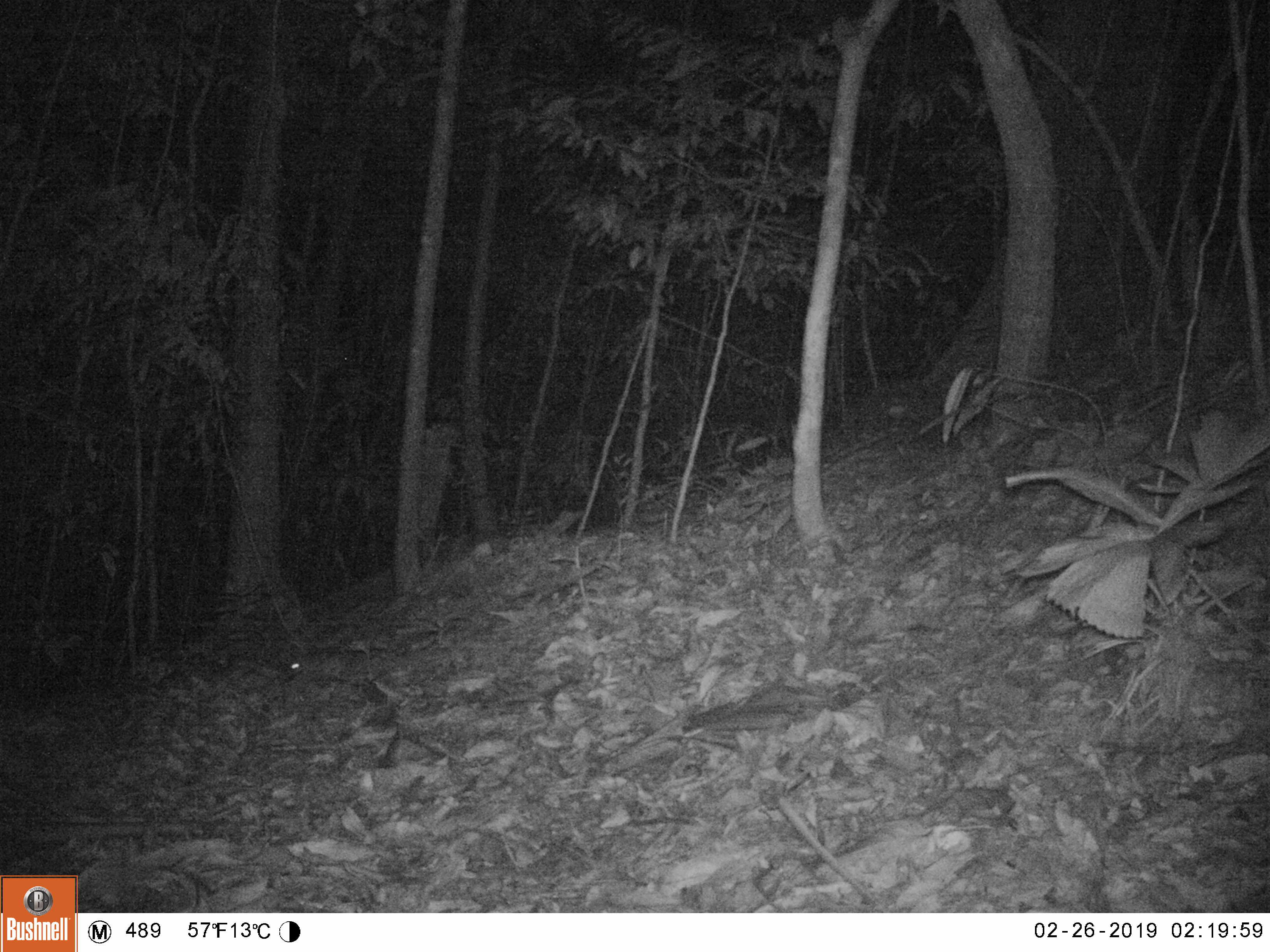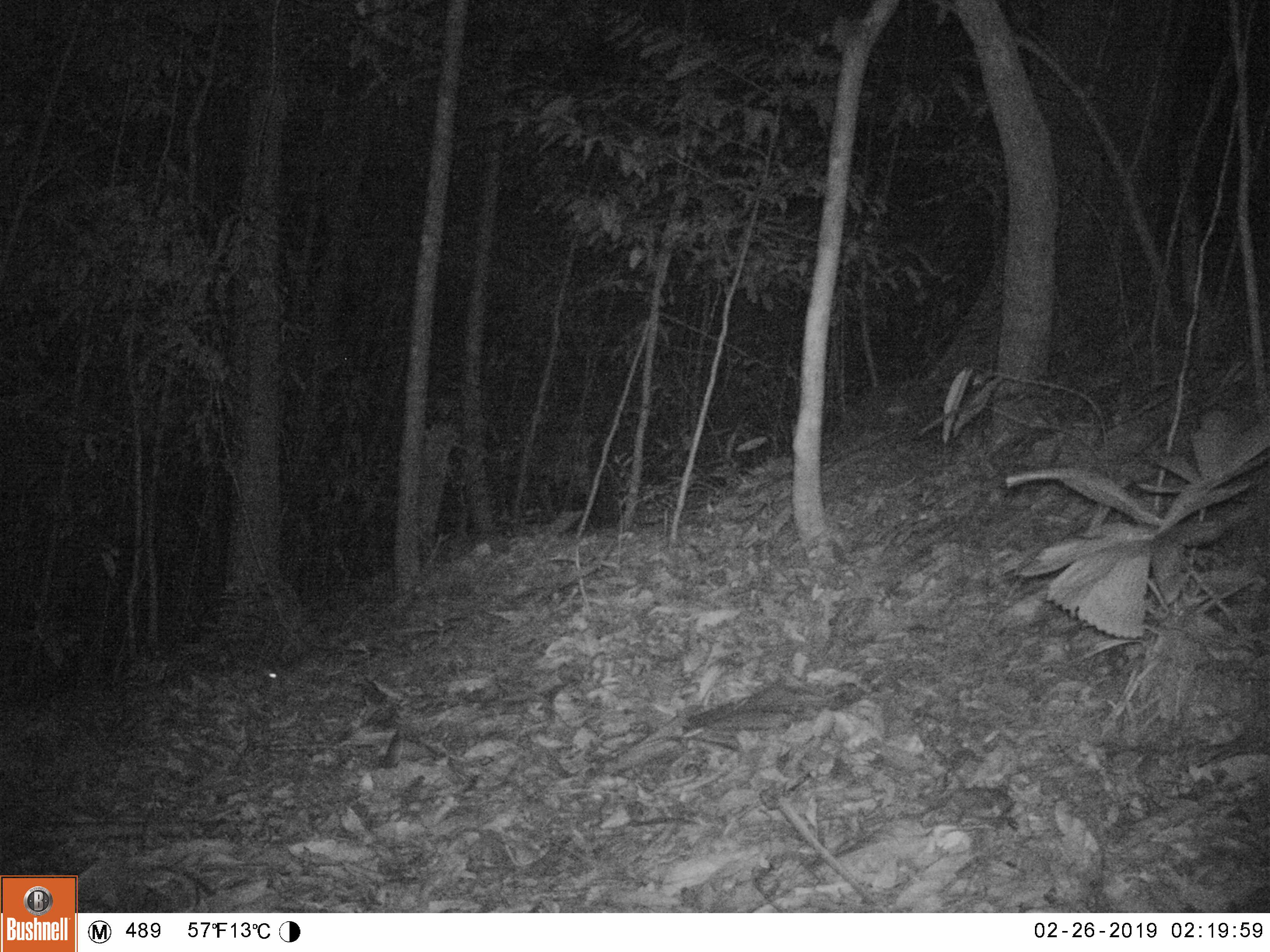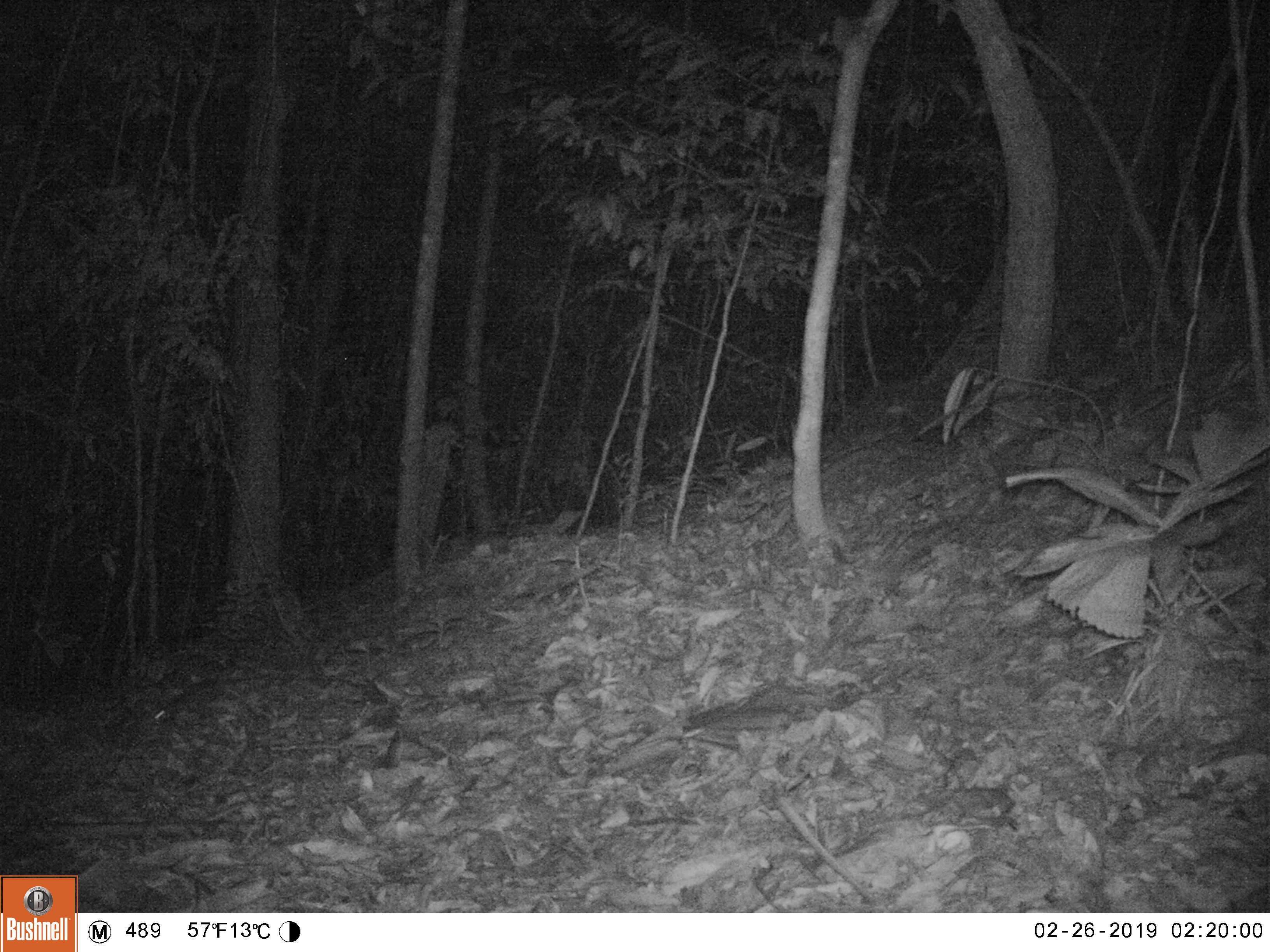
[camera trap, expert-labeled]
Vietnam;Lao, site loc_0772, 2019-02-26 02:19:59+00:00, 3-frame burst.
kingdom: Animalia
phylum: Chordata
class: Mammalia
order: Rodentia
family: Muridae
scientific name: Muridae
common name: old-world mice and rats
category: unidentified murid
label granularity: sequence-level